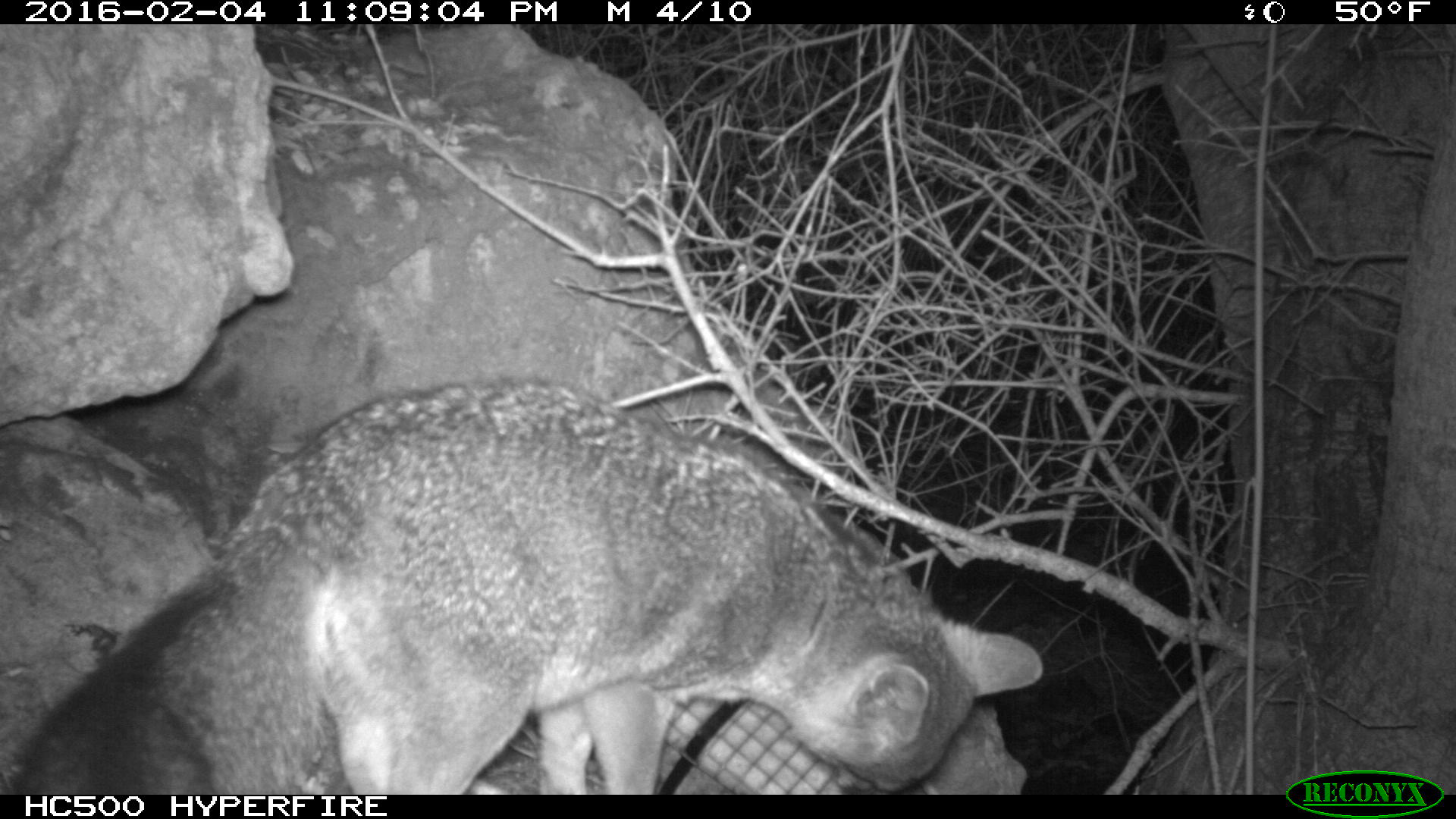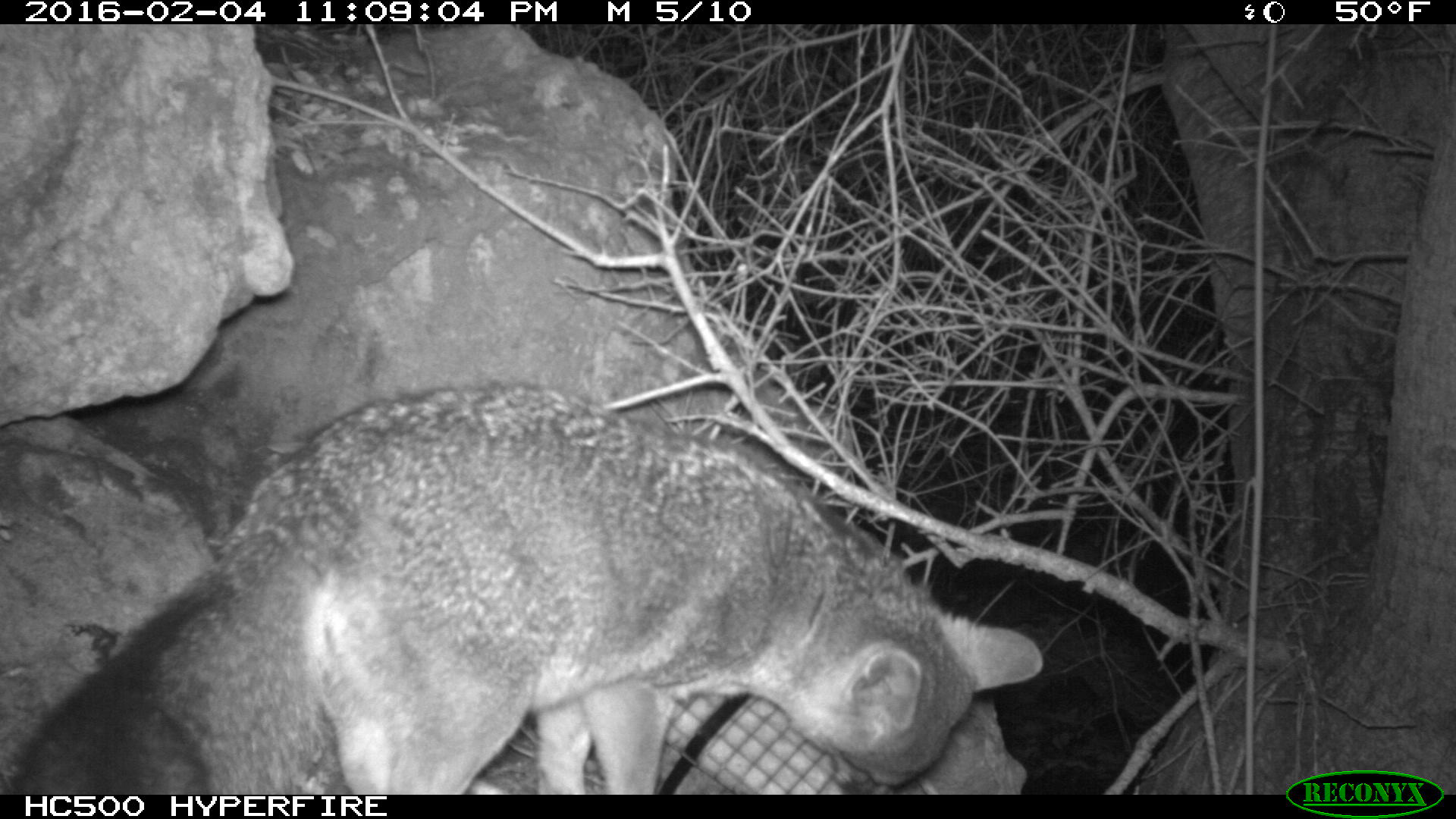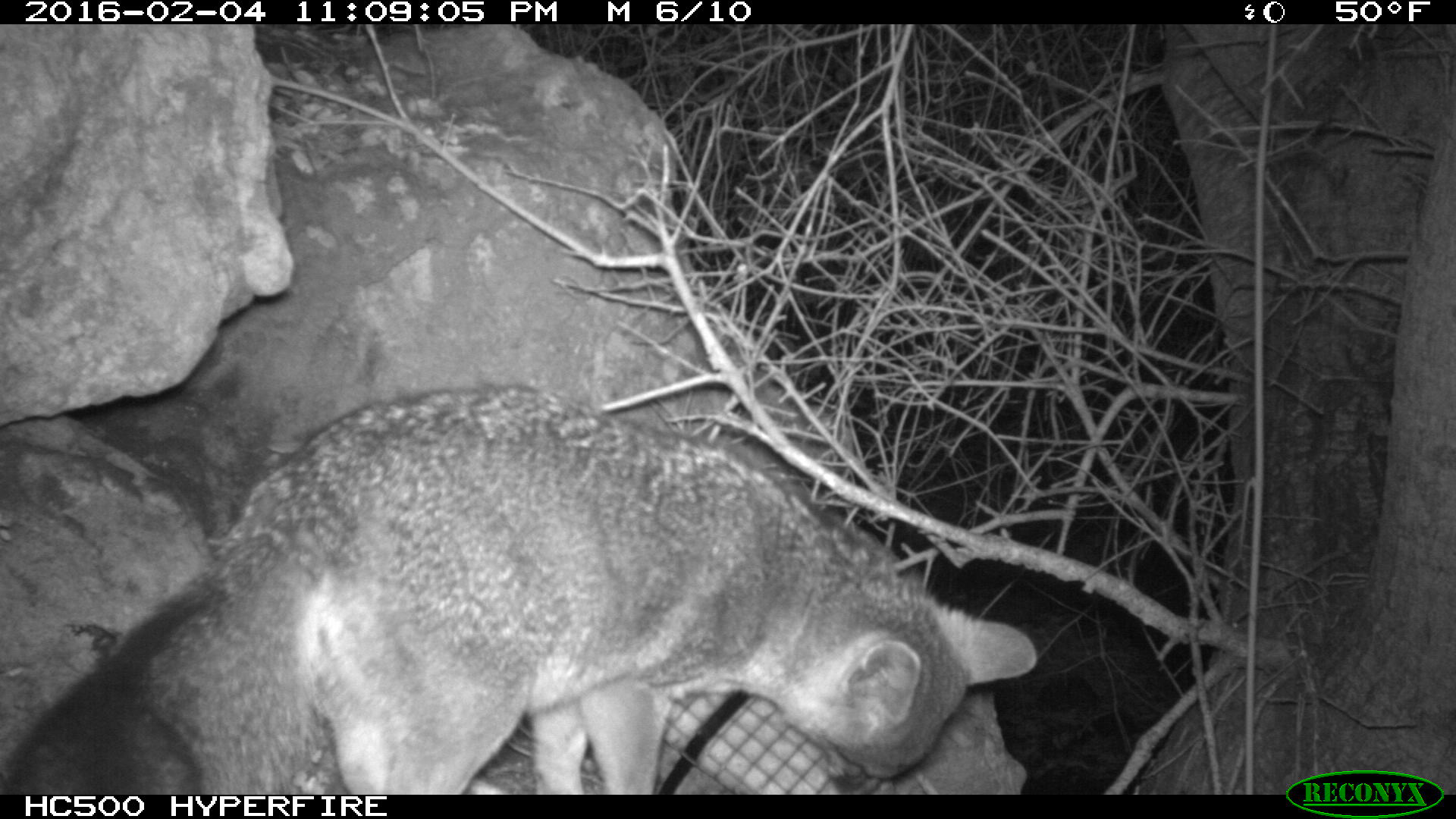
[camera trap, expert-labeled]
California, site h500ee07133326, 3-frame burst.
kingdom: Animalia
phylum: Chordata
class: Mammalia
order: Carnivora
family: Canidae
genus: Urocyon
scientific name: Urocyon littoralis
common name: island fox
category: fox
Fox (island fox) (Urocyon littoralis).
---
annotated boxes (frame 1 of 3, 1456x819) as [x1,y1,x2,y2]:
fox: [0,381,1042,793]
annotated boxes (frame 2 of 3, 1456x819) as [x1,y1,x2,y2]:
fox: [9,375,1046,794]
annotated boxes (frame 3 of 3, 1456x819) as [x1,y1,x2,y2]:
fox: [0,384,1036,795]